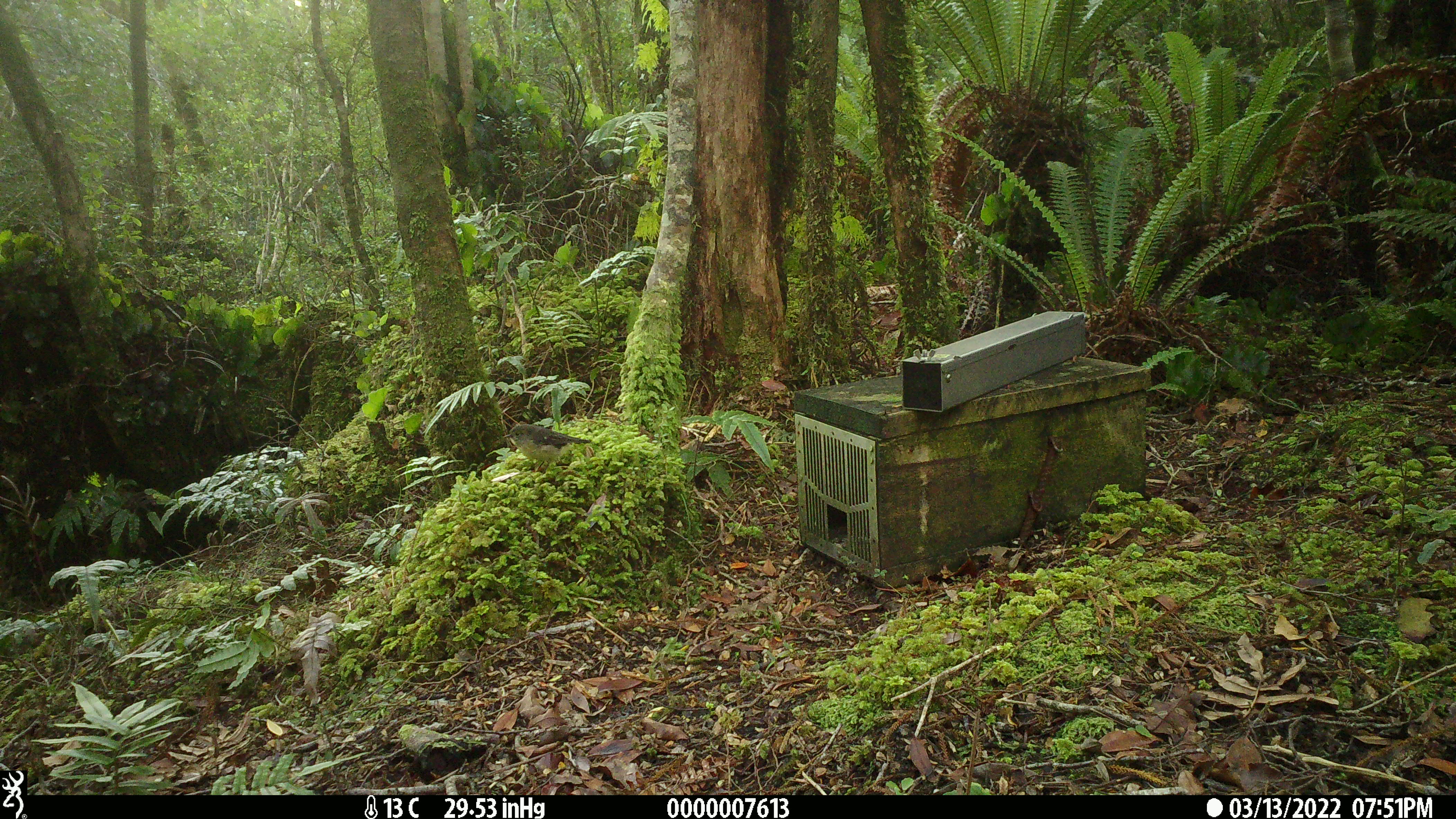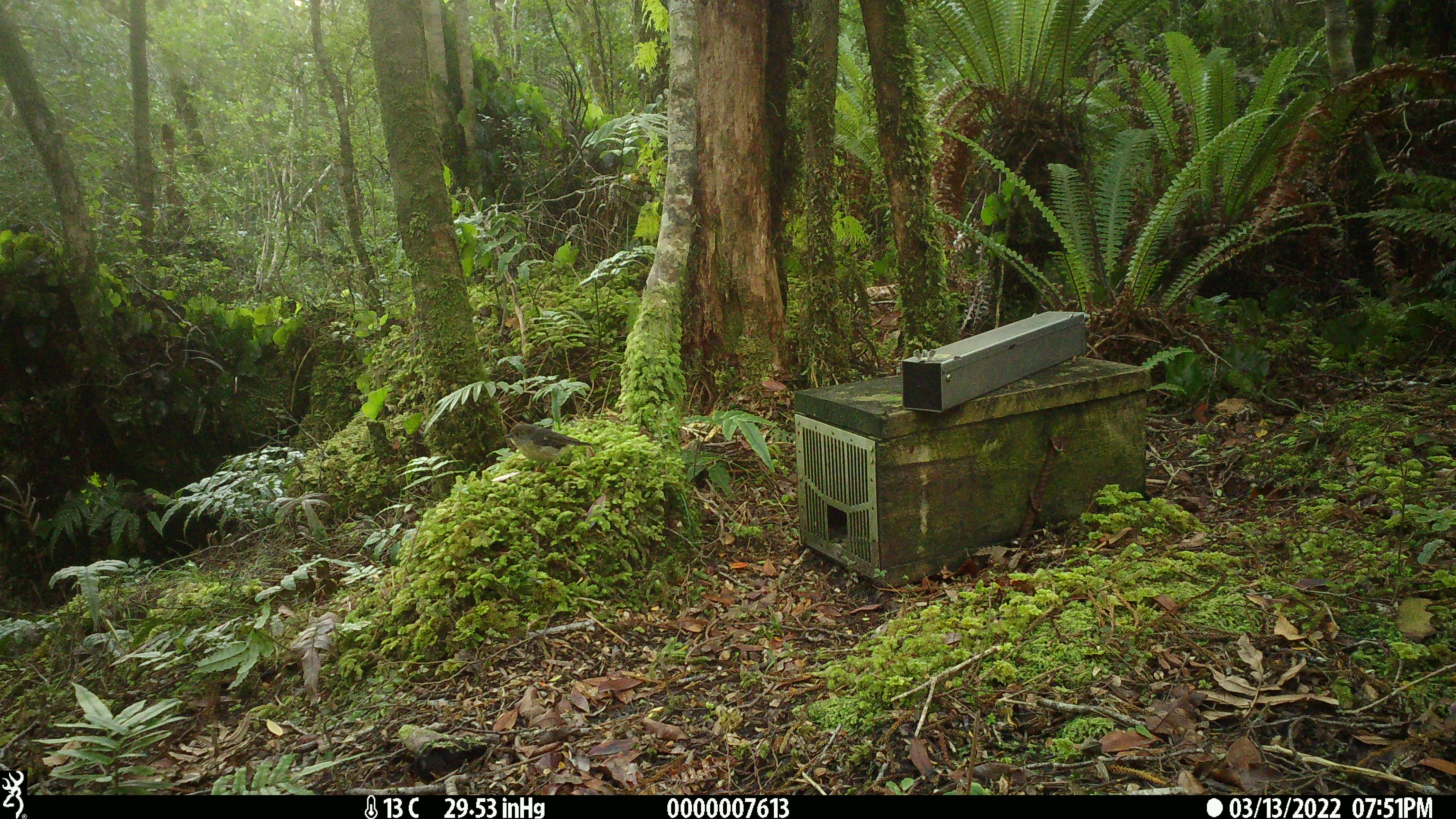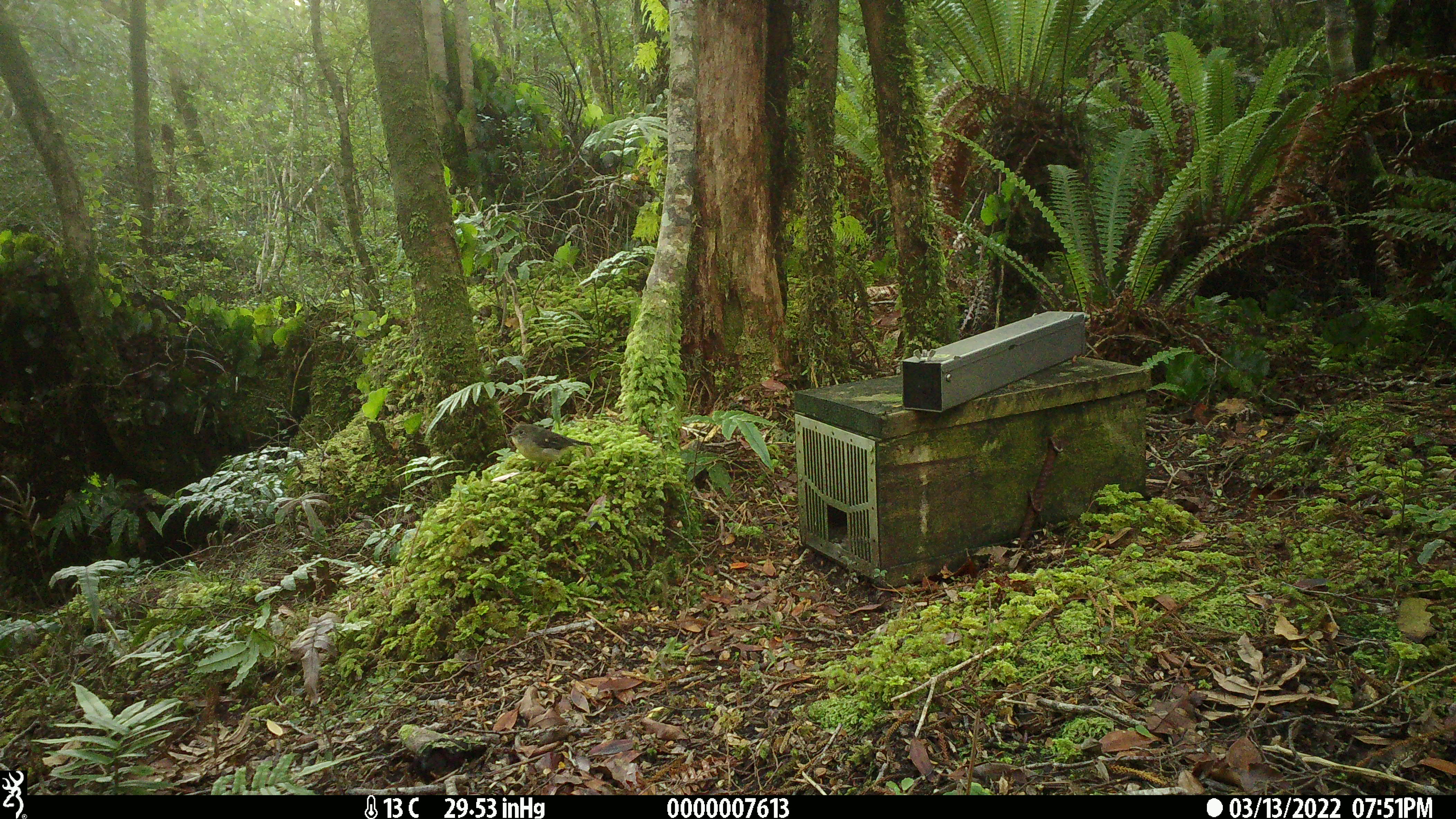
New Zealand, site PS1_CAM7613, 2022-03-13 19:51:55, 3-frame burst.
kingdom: Animalia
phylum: Chordata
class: Aves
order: Passeriformes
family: Petroicidae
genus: Petroica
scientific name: Petroica macrocephala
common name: tomtit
Tomtit (Petroica macrocephala).